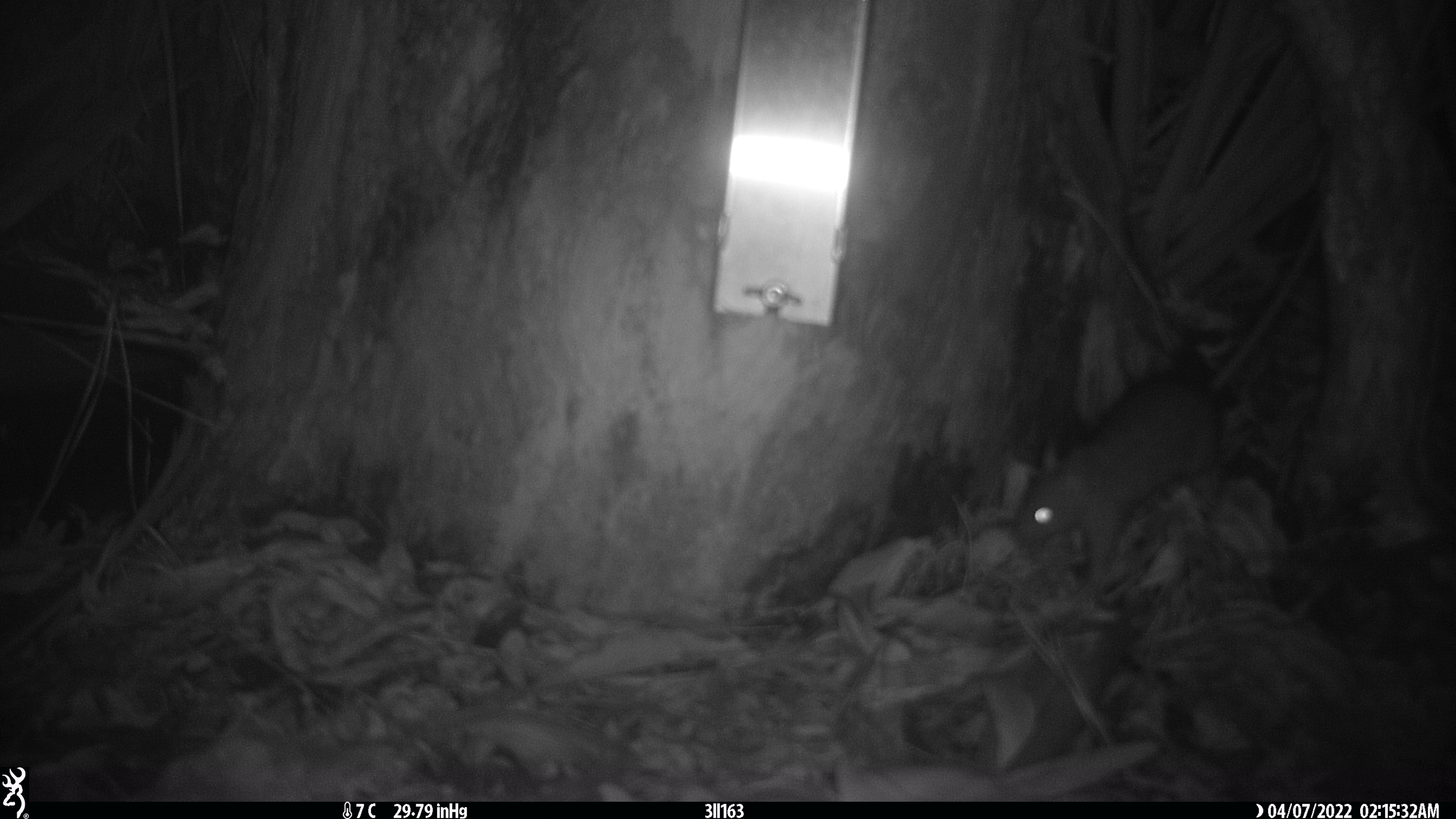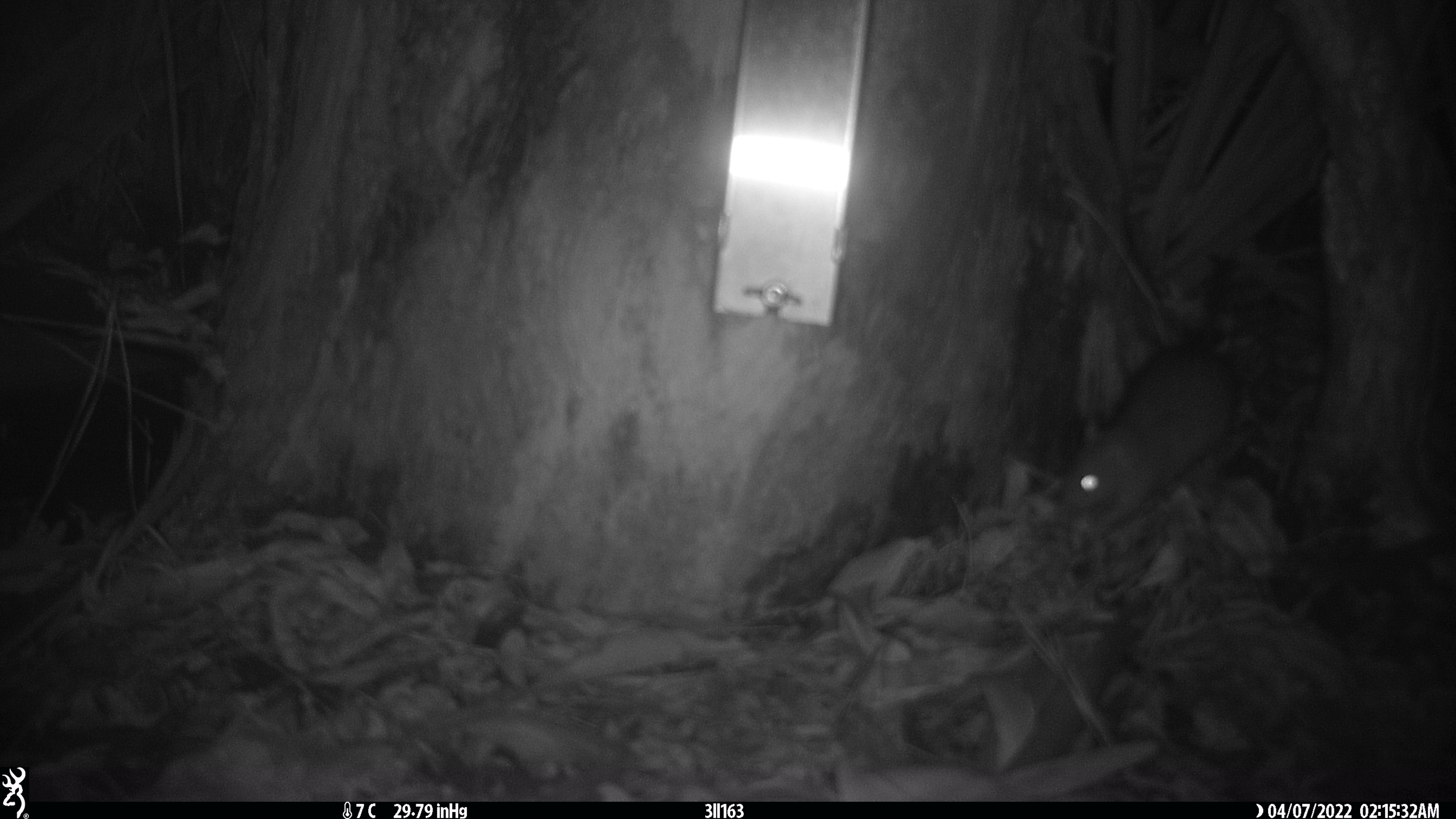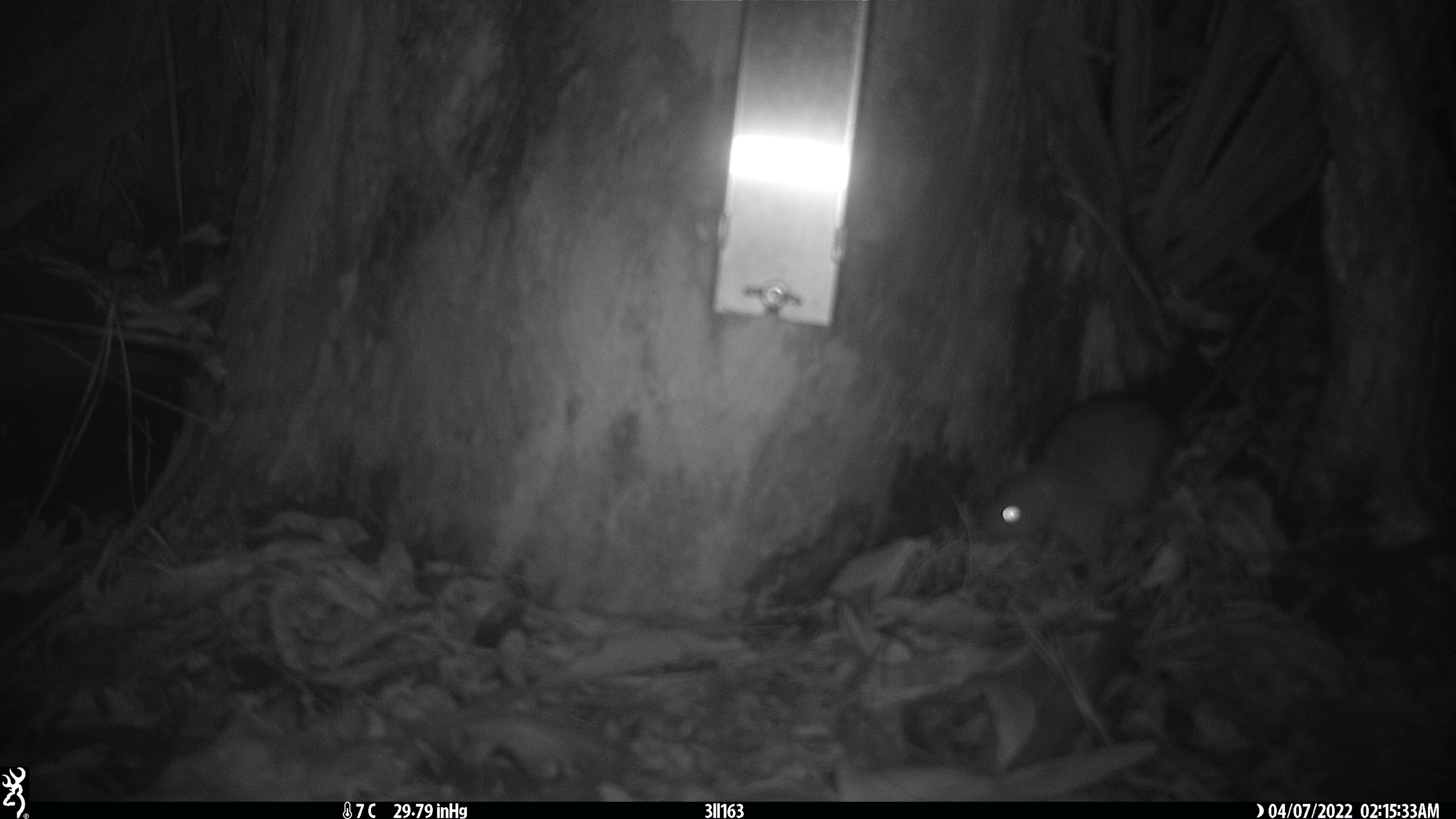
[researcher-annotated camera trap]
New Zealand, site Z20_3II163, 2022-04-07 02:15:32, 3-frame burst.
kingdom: Animalia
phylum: Chordata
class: Mammalia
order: Rodentia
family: Muridae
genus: Rattus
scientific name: Rattus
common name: rat